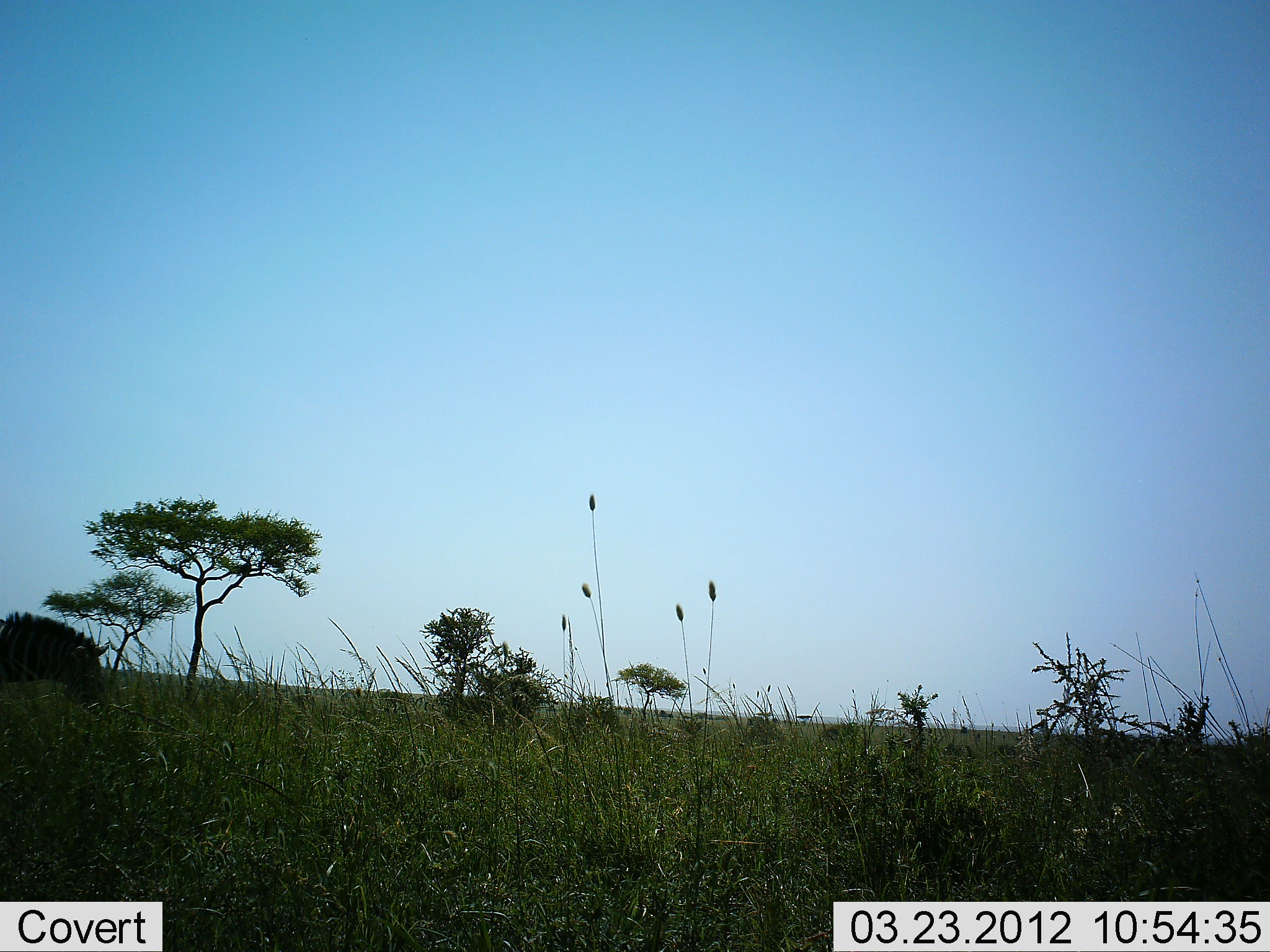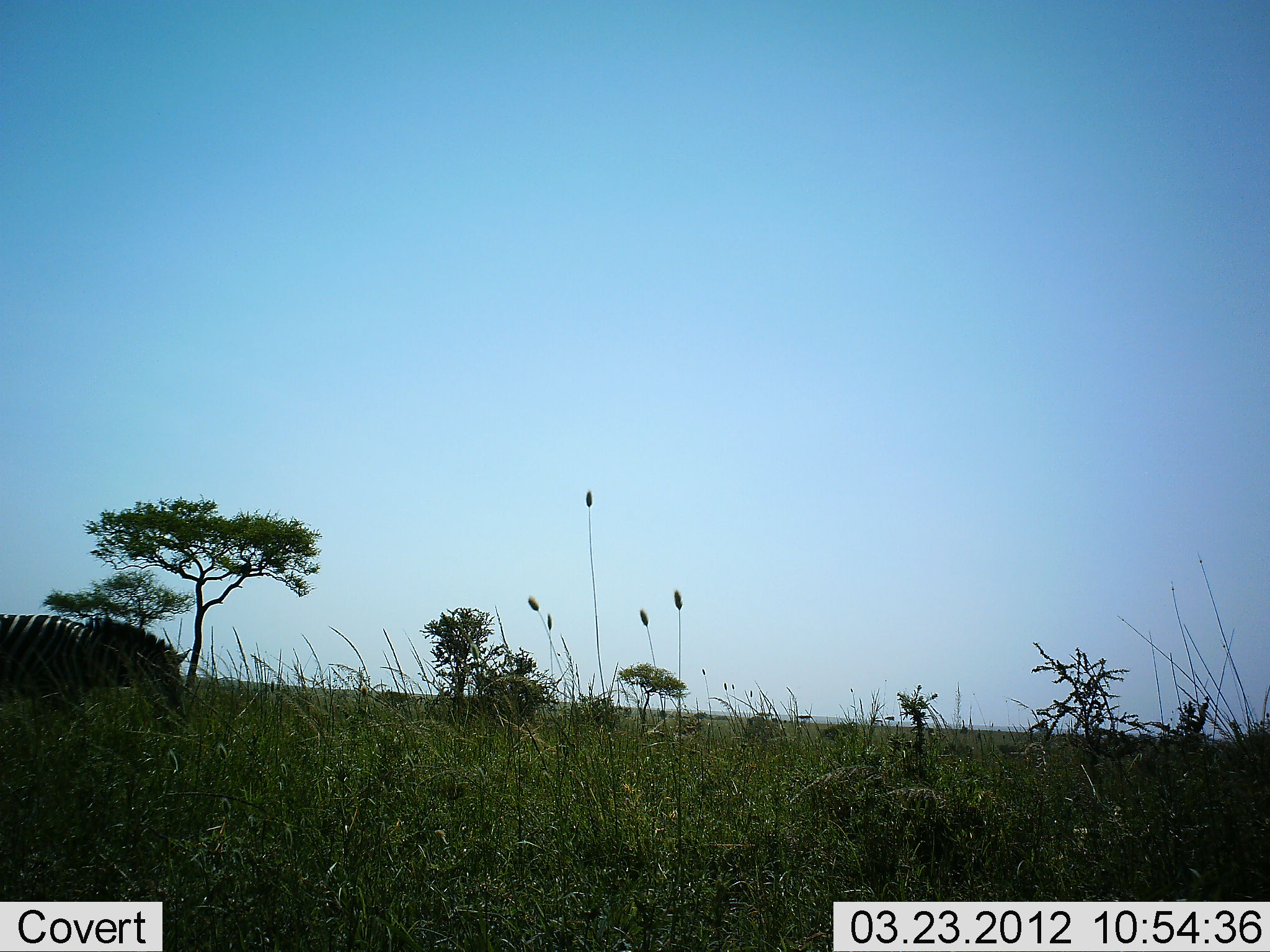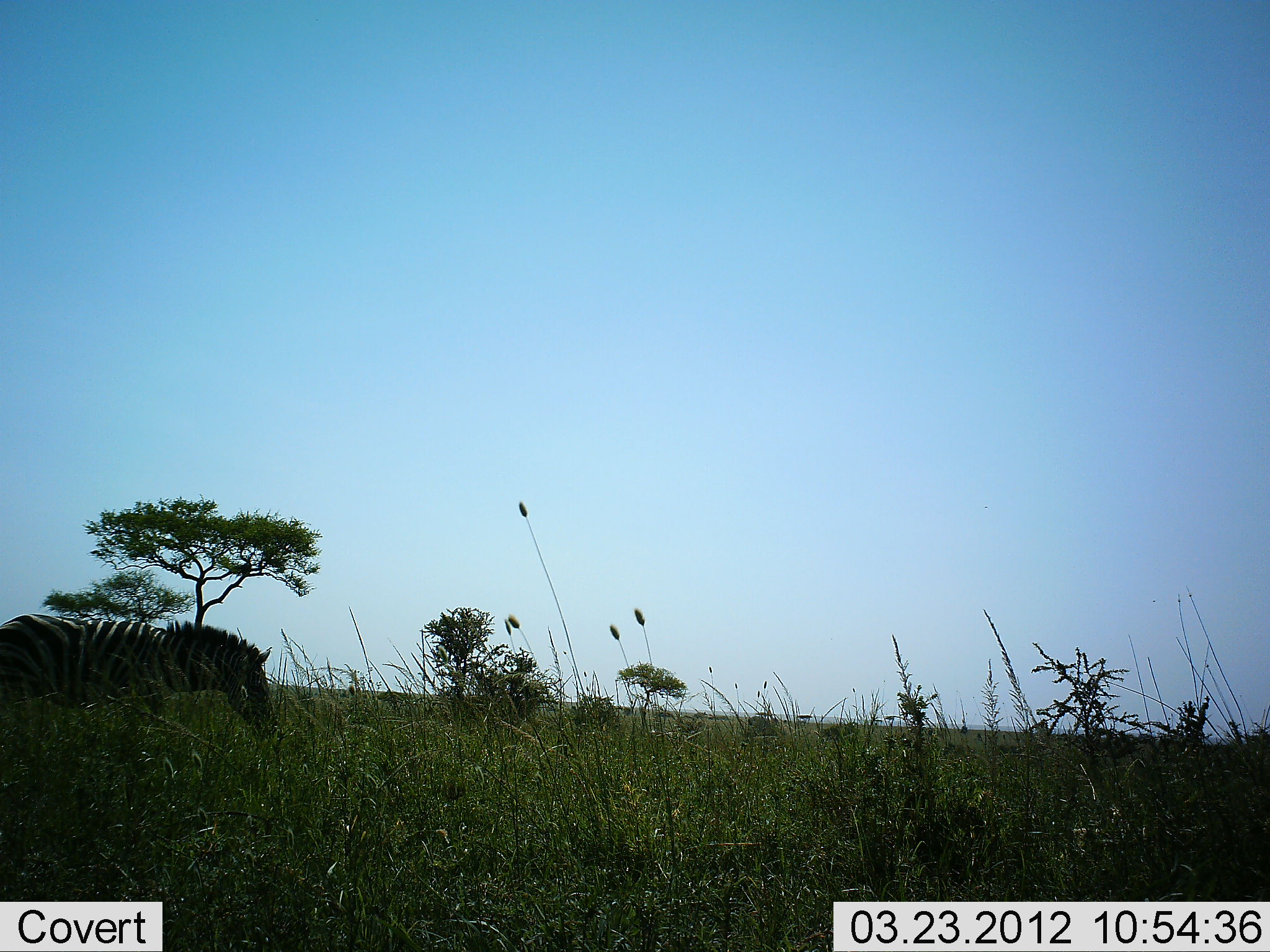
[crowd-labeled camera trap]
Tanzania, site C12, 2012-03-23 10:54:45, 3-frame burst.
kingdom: Animalia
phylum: Chordata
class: Mammalia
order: Perissodactyla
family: Equidae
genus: Equus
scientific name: Equus quagga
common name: plains zebra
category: zebra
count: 1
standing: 7%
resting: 0%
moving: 86%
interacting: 0%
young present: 0%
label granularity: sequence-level